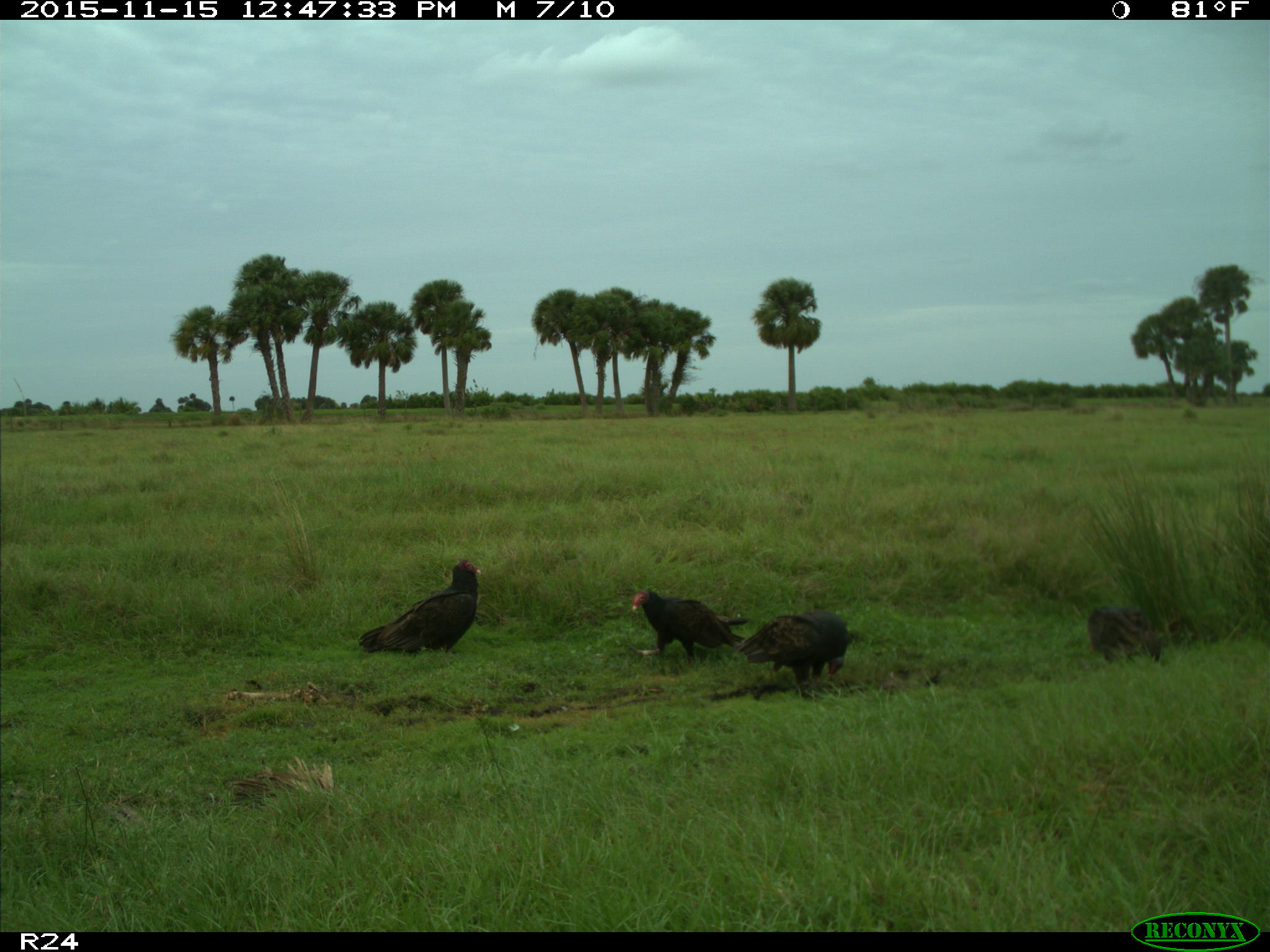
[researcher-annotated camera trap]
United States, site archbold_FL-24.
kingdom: Animalia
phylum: Chordata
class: Aves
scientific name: Aves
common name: birds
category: unidentified bird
Unidentified bird (birds) (Aves).